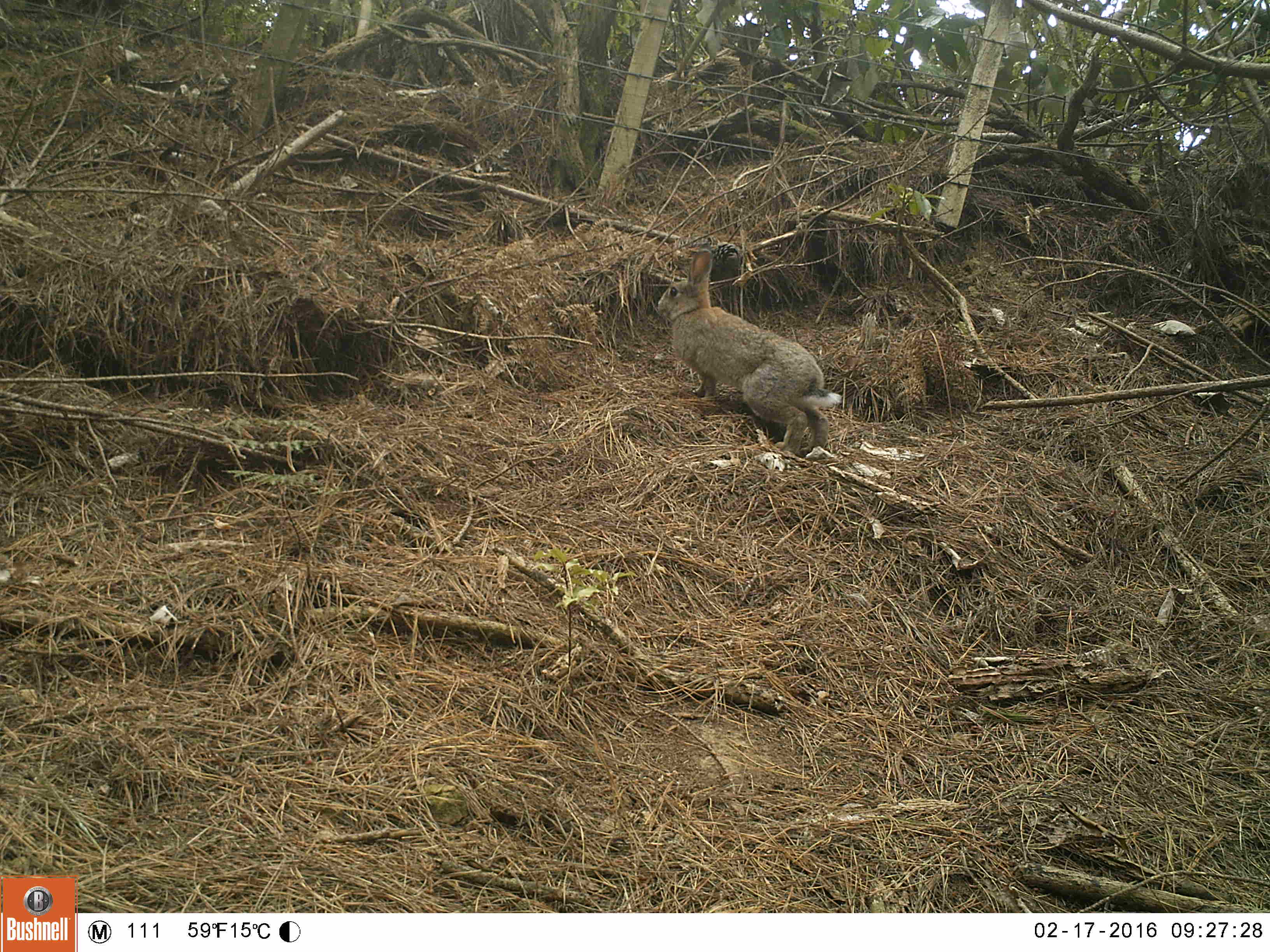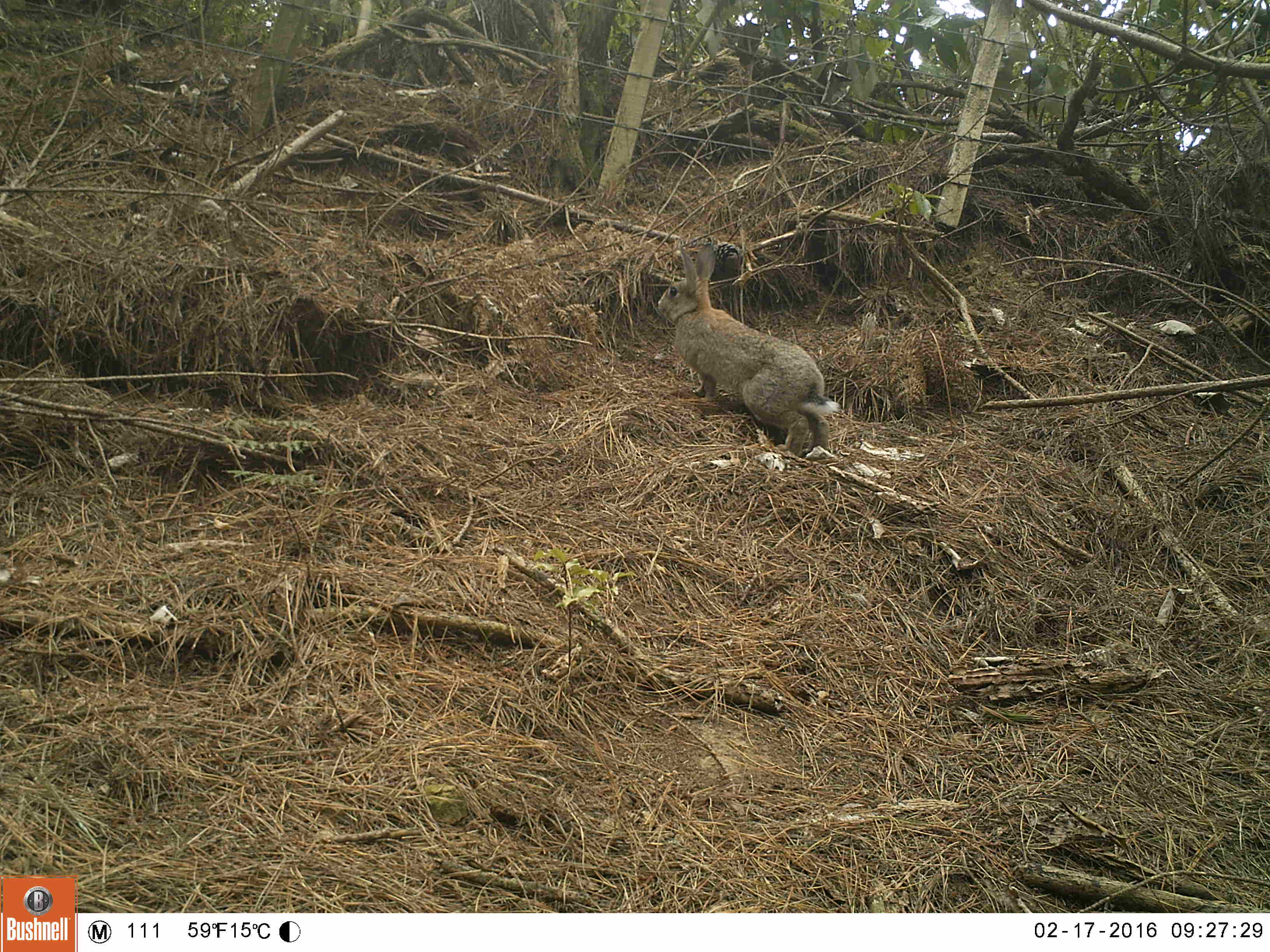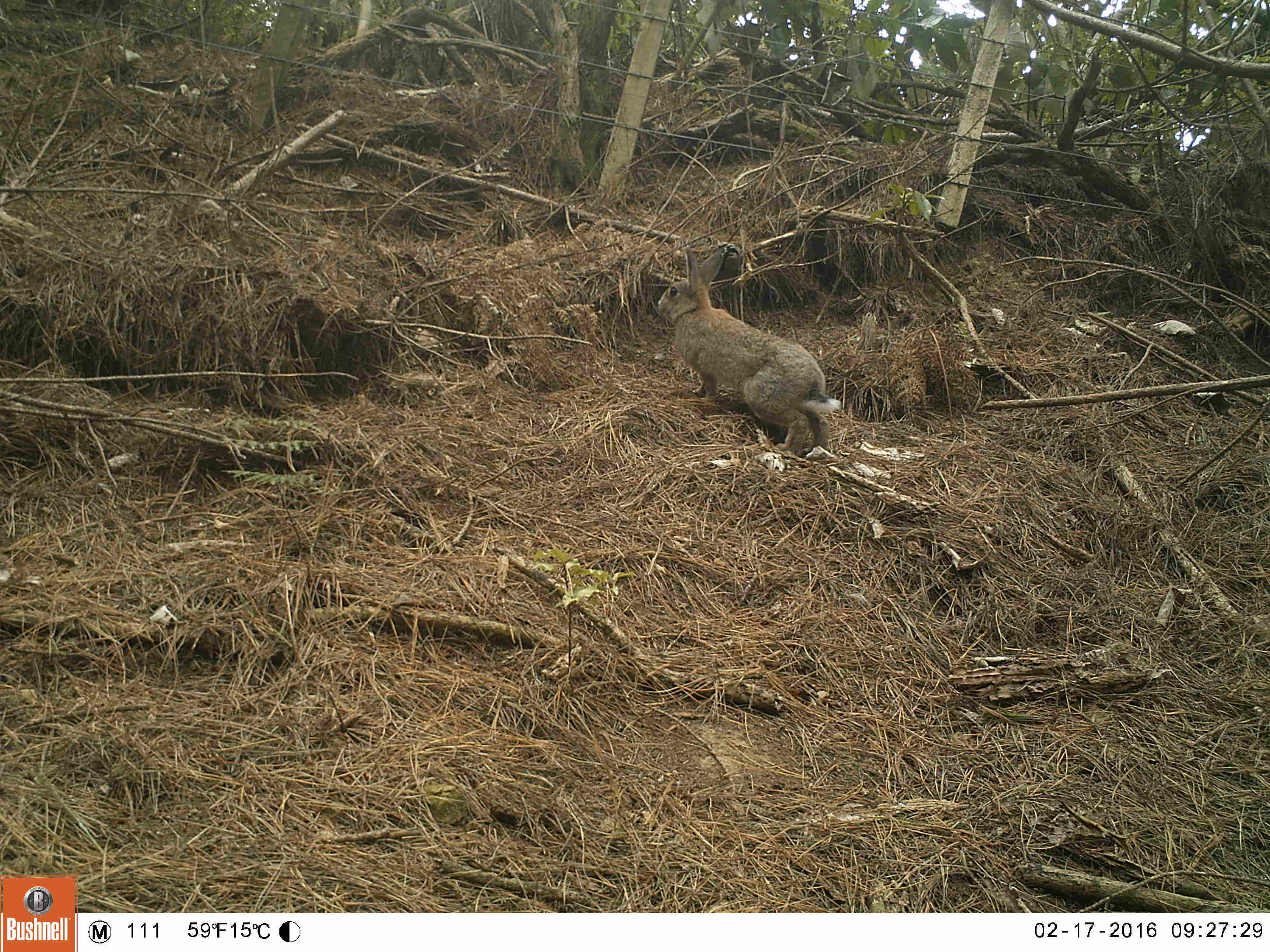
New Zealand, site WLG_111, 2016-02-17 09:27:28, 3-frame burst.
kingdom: Animalia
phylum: Chordata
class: Mammalia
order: Lagomorpha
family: Leporidae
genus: Oryctolagus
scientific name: Oryctolagus cuniculus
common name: european rabbit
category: rabbit